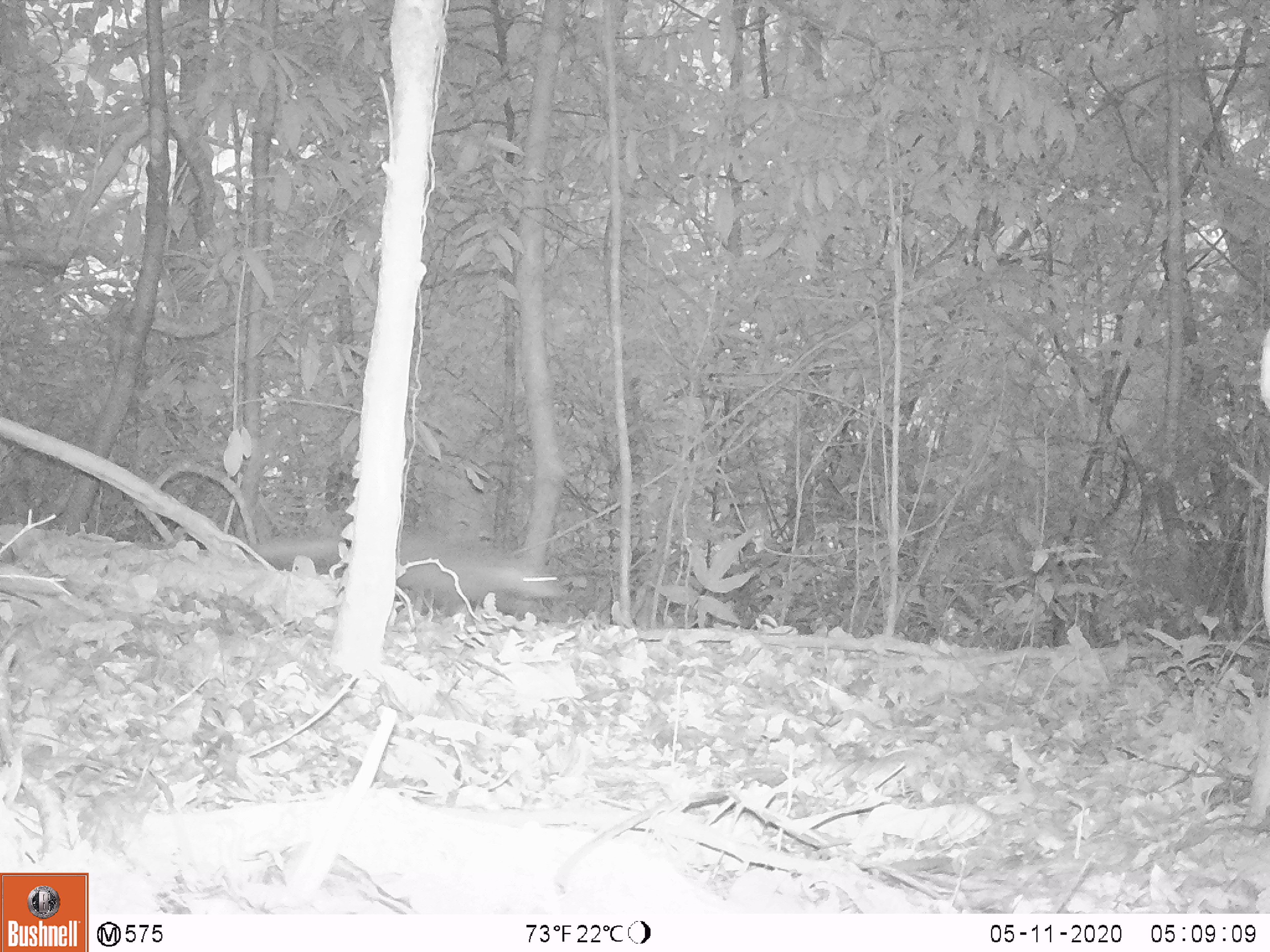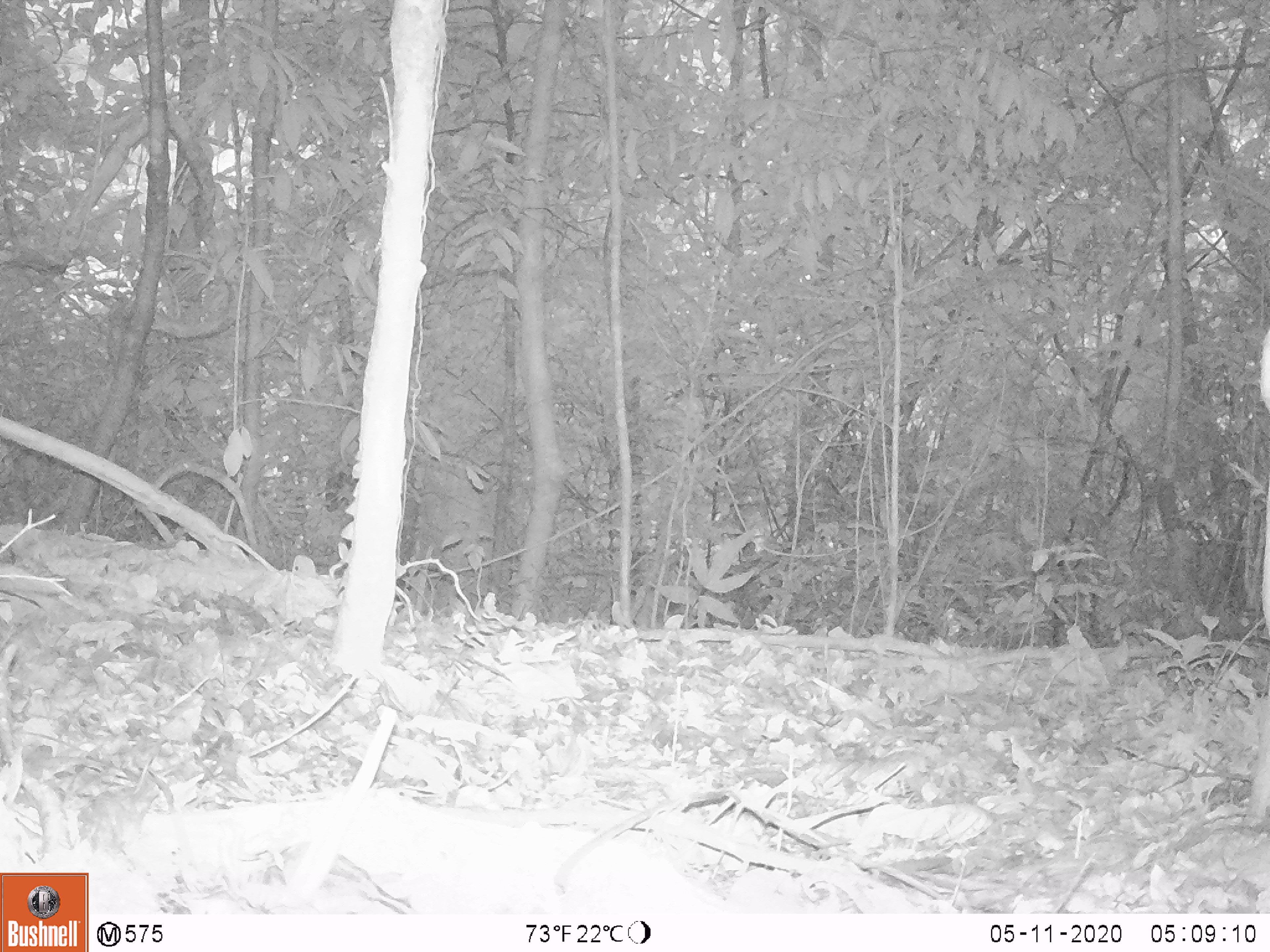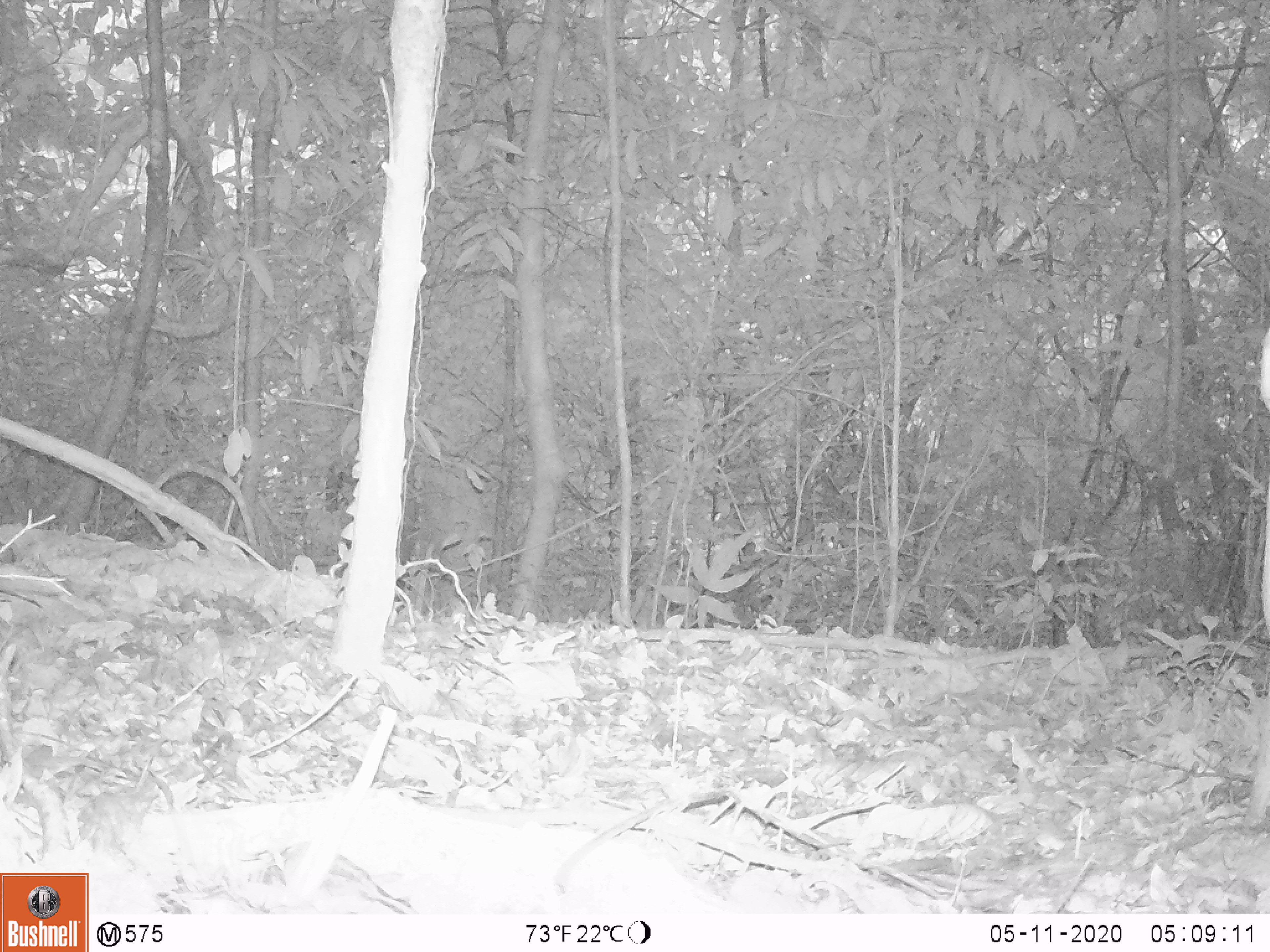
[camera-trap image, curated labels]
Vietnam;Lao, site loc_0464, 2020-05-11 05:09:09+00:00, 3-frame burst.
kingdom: Animalia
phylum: Chordata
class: Mammalia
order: Carnivora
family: Herpestidae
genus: Urva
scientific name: Urva urva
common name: crab-eating mongoose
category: crab eating mongoose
Crab eating mongoose (crab-eating mongoose) (Urva urva). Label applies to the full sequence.